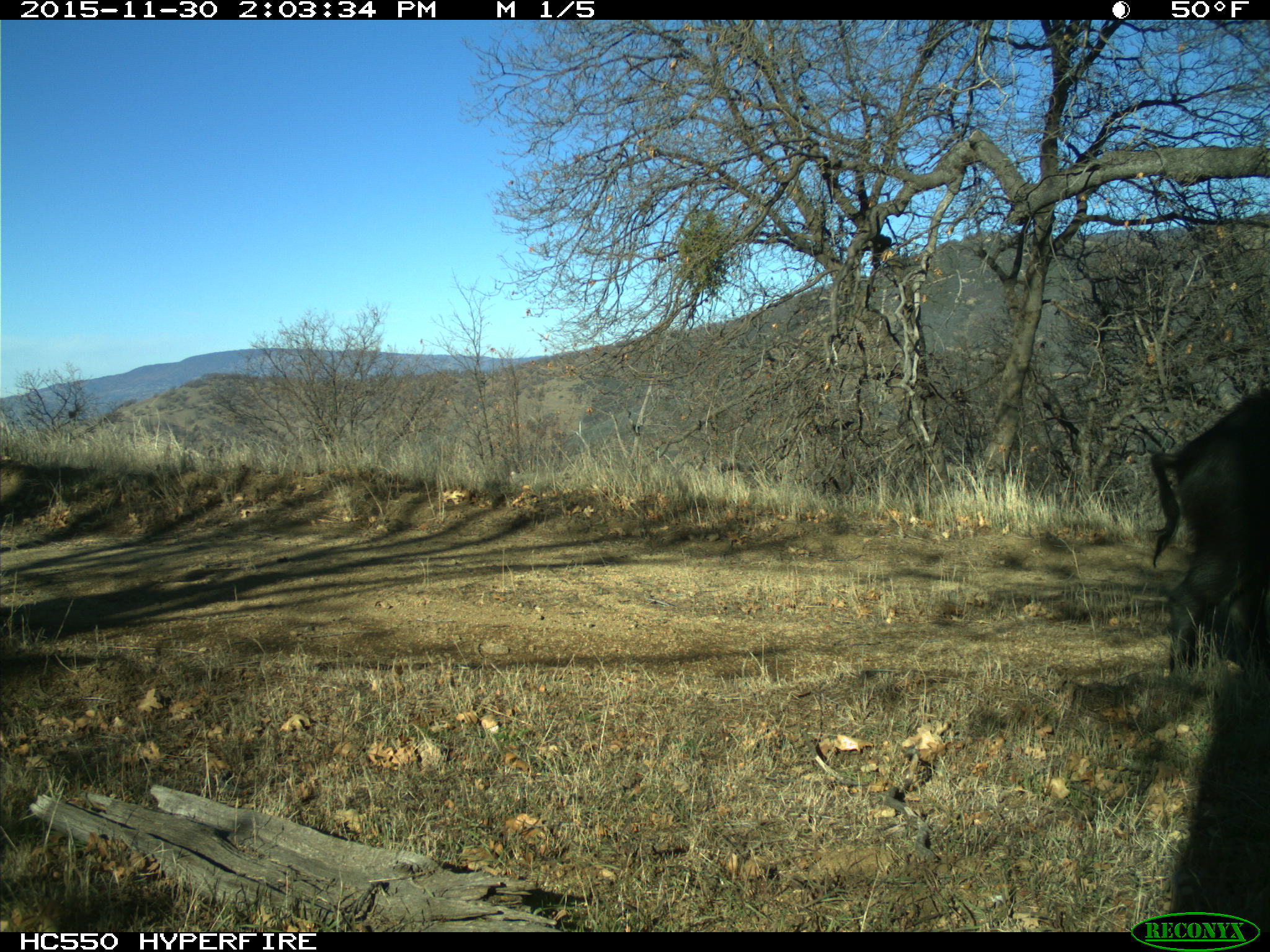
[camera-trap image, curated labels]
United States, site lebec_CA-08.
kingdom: Animalia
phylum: Chordata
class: Mammalia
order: Artiodactyla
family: Suidae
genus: Sus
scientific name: Sus scrofa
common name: wild boar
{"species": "Sus scrofa (wild boar)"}